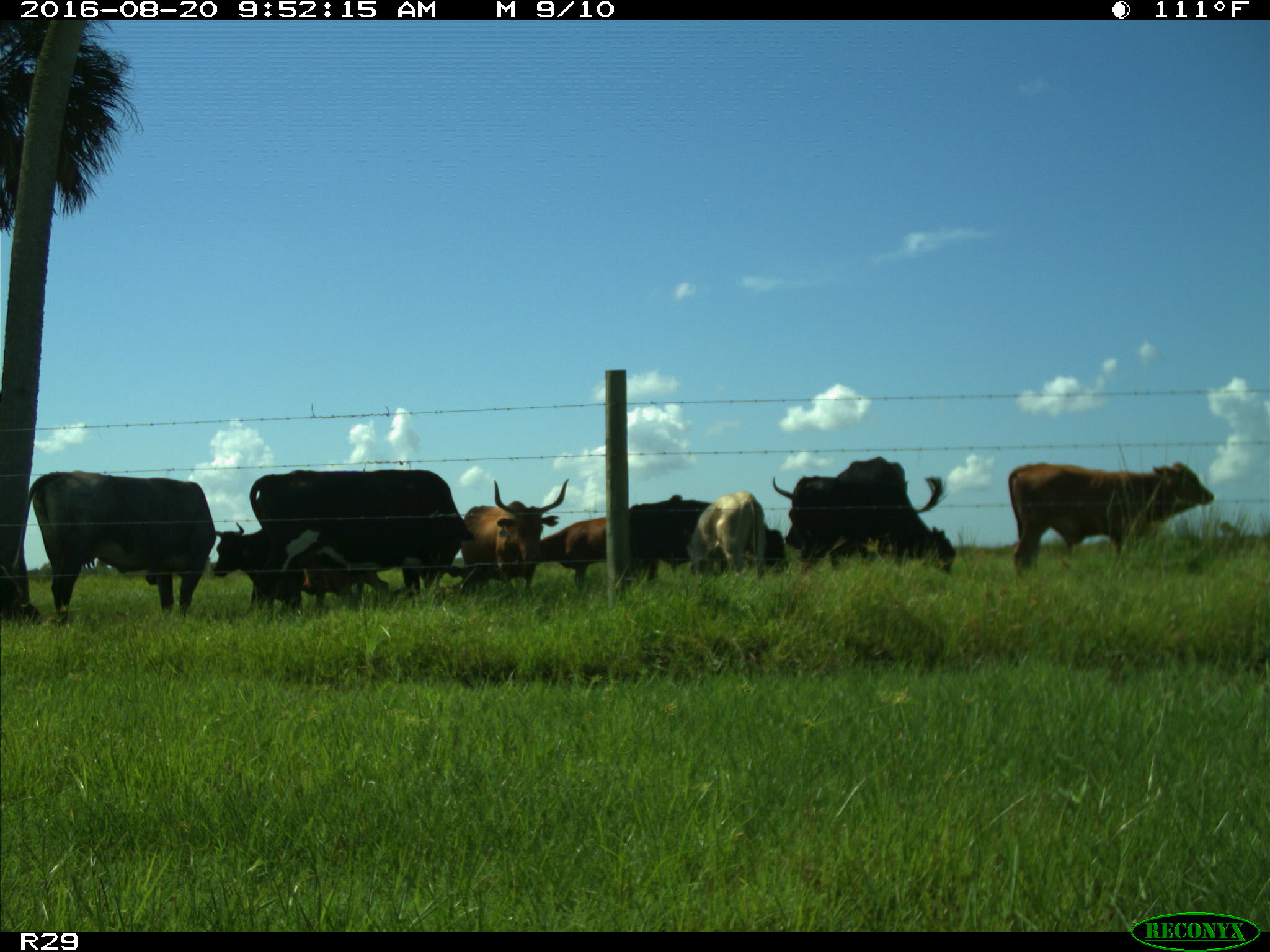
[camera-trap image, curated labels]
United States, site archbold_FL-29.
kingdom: Animalia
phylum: Chordata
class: Mammalia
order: Artiodactyla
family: Bovidae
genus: Bos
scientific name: Bos taurus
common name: domestic cow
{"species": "Bos taurus (domestic cow)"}